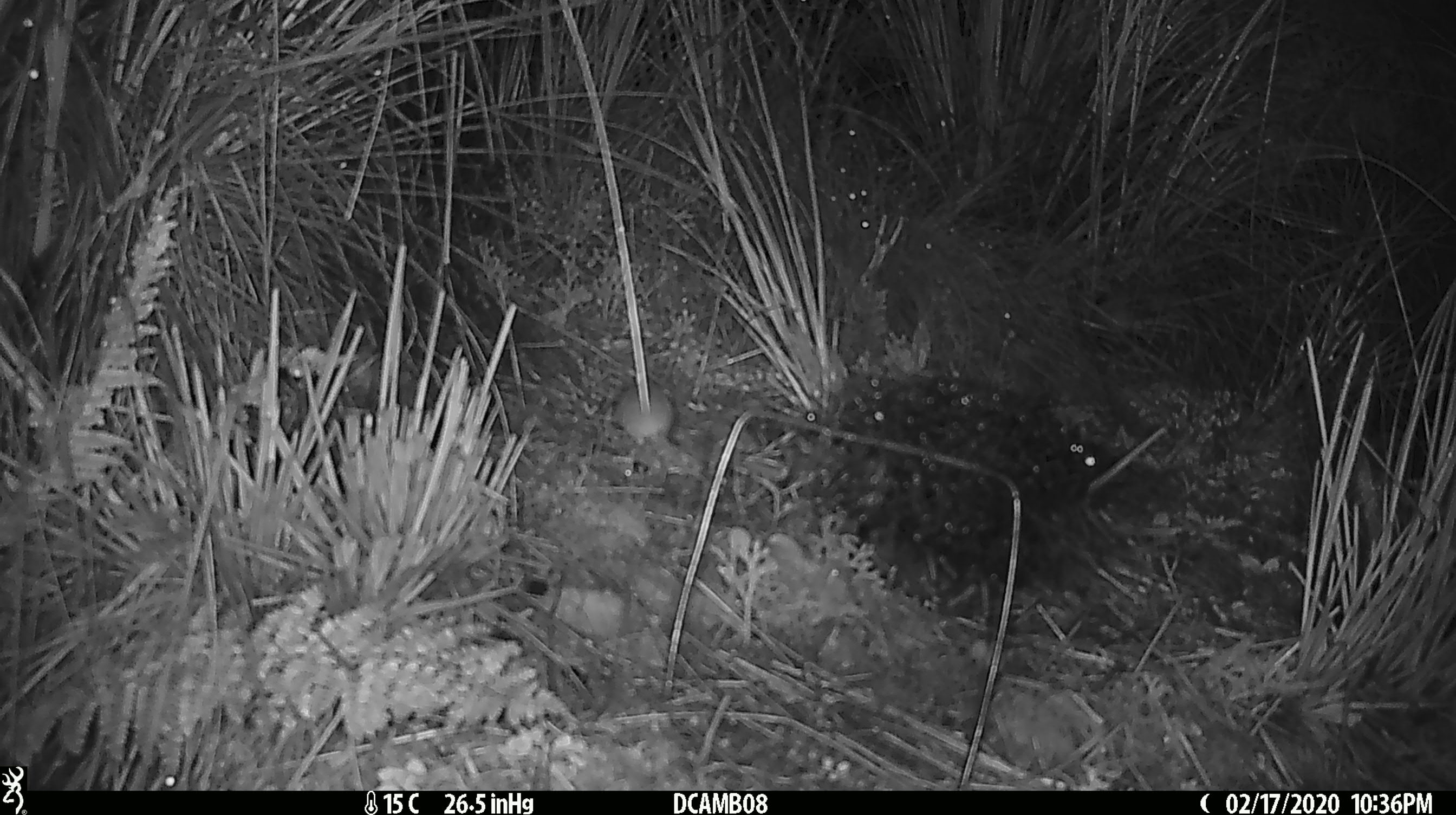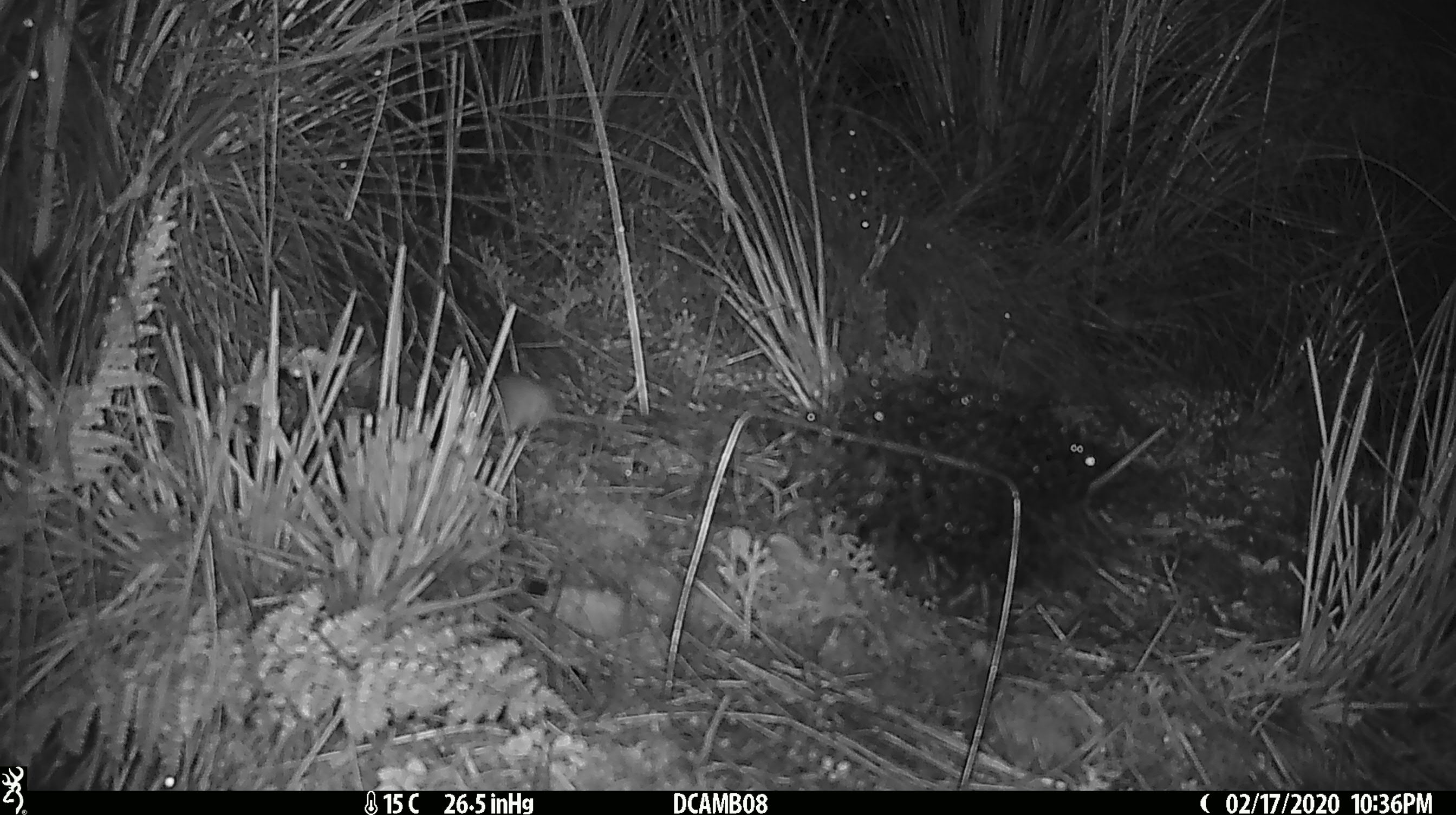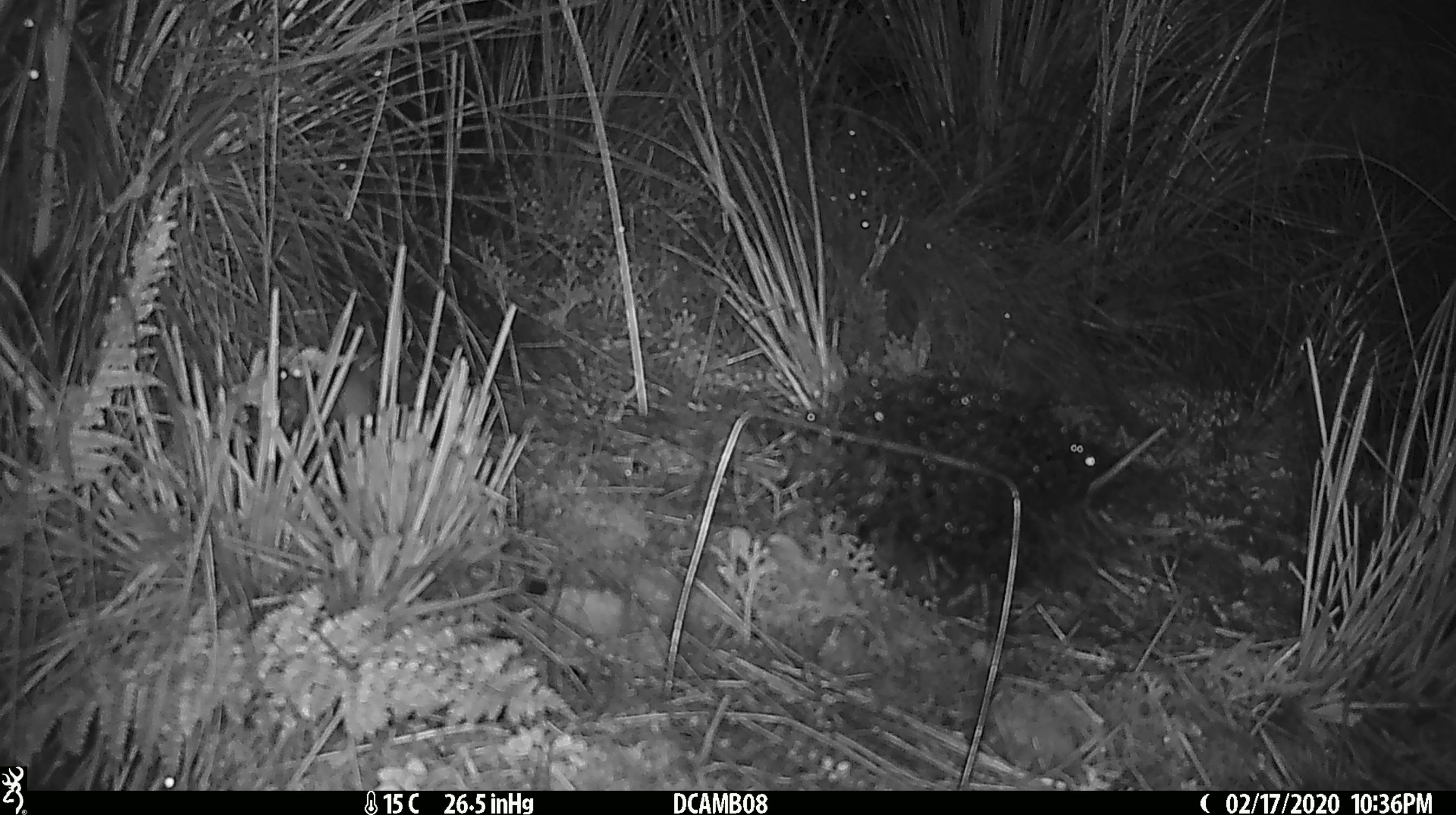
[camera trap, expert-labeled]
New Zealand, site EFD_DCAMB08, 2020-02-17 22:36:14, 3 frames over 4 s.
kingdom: Animalia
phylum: Chordata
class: Mammalia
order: Rodentia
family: Muridae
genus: Mus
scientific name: Mus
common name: mouse